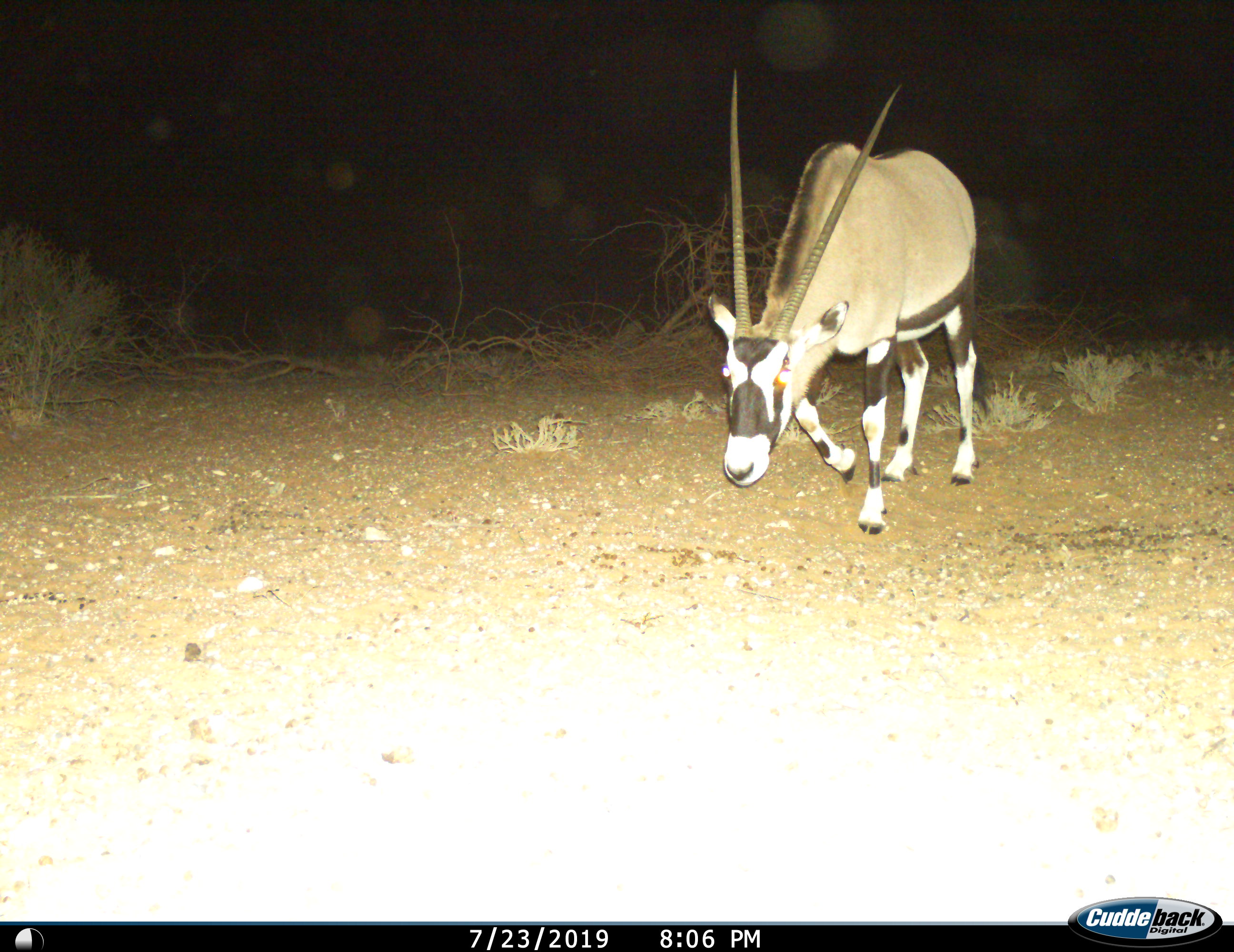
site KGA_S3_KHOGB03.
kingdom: Animalia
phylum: Chordata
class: Mammalia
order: Artiodactyla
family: Bovidae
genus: Oryx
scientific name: Oryx gazella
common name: gemsbok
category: oryx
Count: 1.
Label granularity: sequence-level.